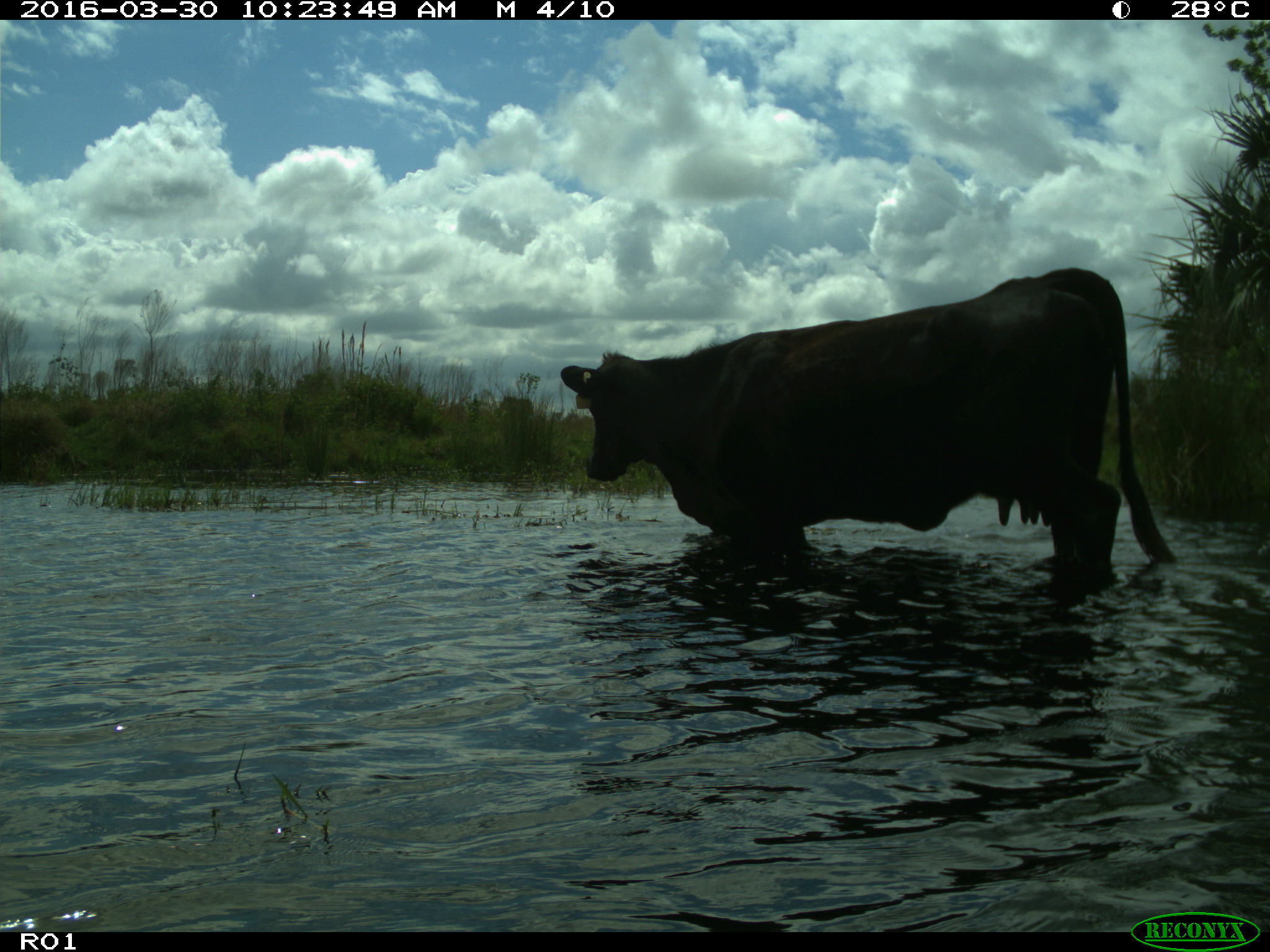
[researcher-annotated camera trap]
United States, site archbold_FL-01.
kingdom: Animalia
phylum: Chordata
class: Mammalia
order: Artiodactyla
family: Bovidae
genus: Bos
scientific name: Bos taurus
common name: domestic cow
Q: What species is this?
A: Bos taurus (domestic cow).